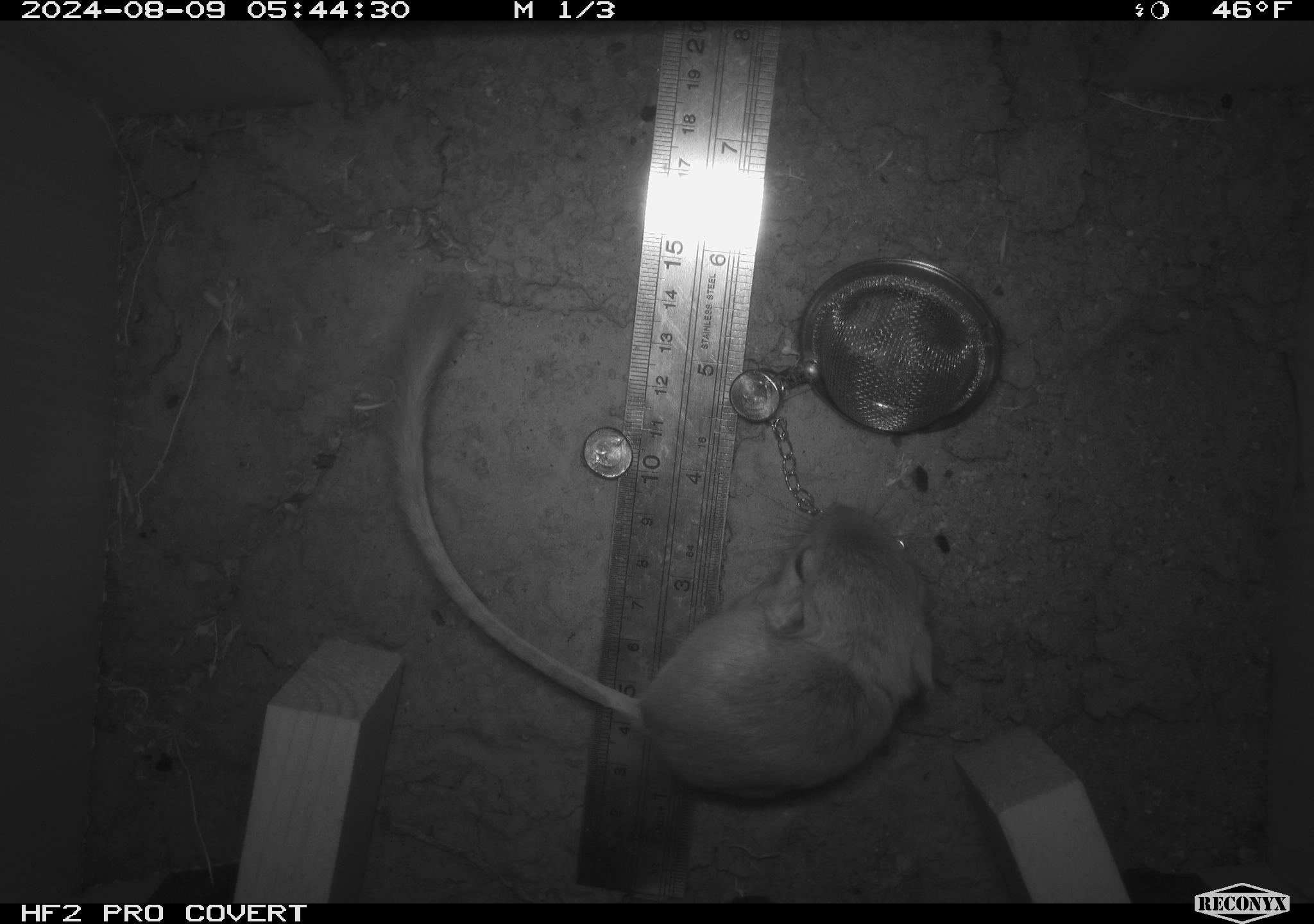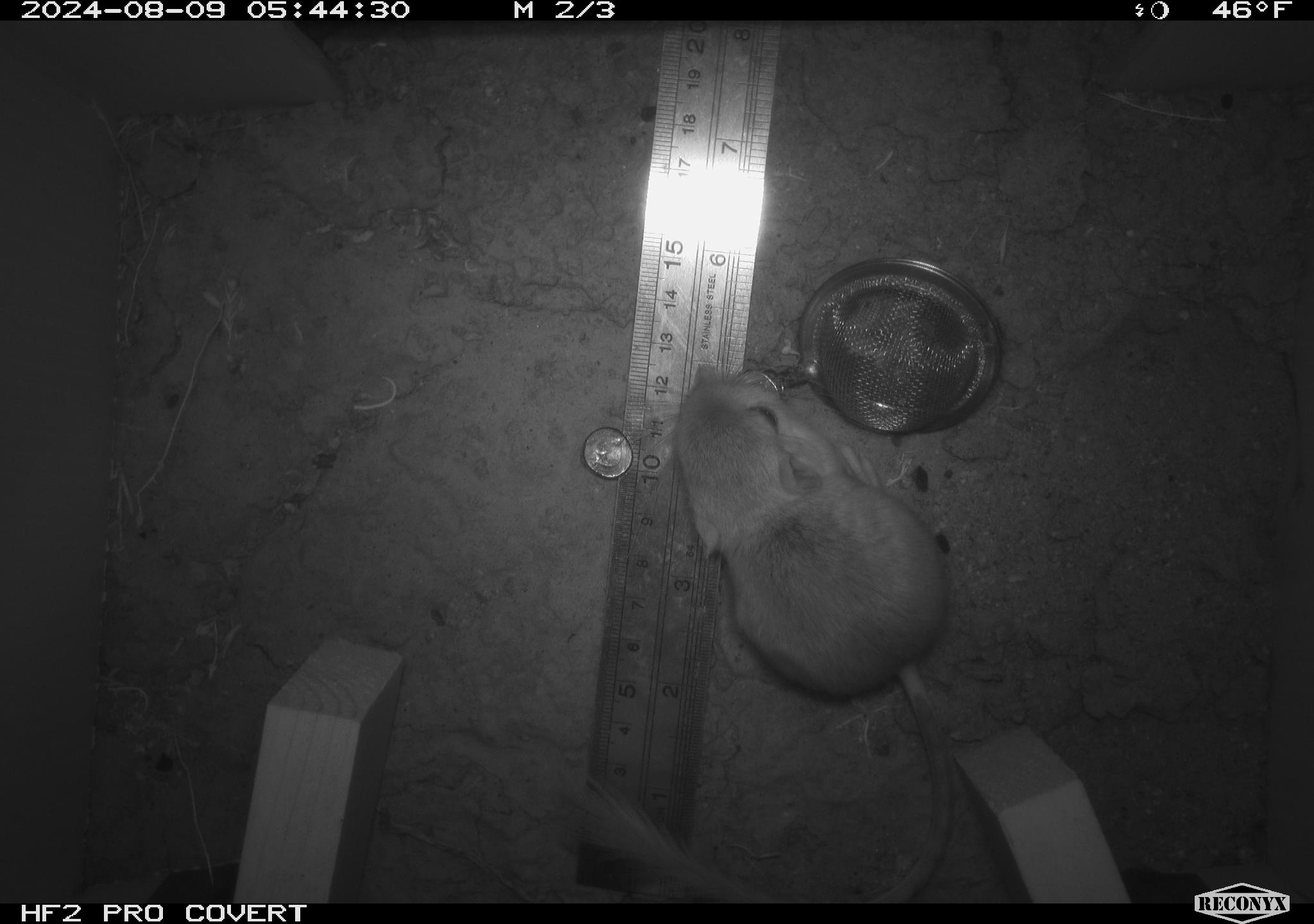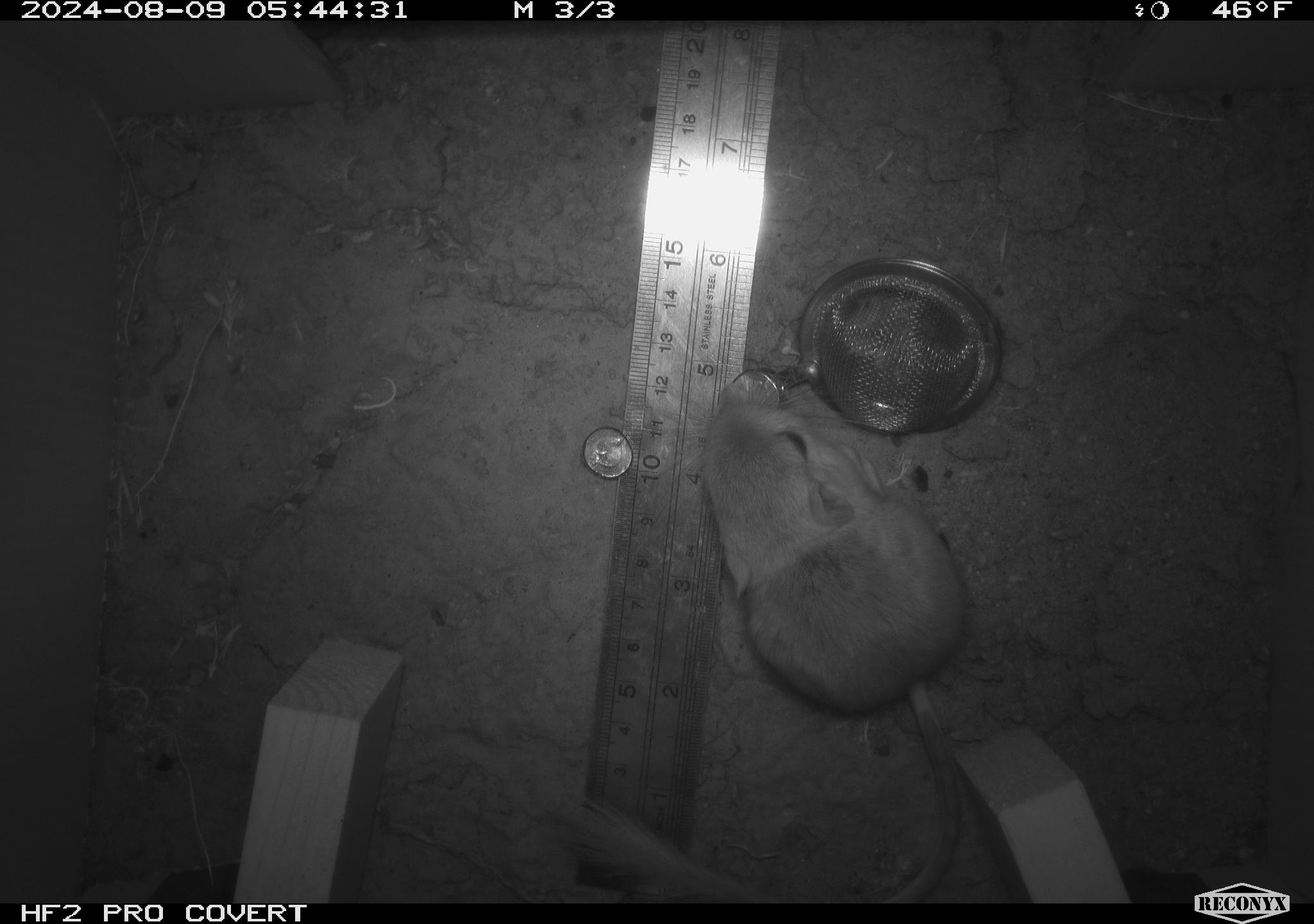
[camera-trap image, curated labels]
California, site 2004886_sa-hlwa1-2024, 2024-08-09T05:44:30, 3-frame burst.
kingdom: Animalia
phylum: Chordata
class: Mammalia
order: Rodentia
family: Heteromyidae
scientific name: Heteromyidae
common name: kangaroo rats and pocket mice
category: heteromyidae family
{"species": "heteromyidae family (kangaroo rats and pocket mice) (Heteromyidae)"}